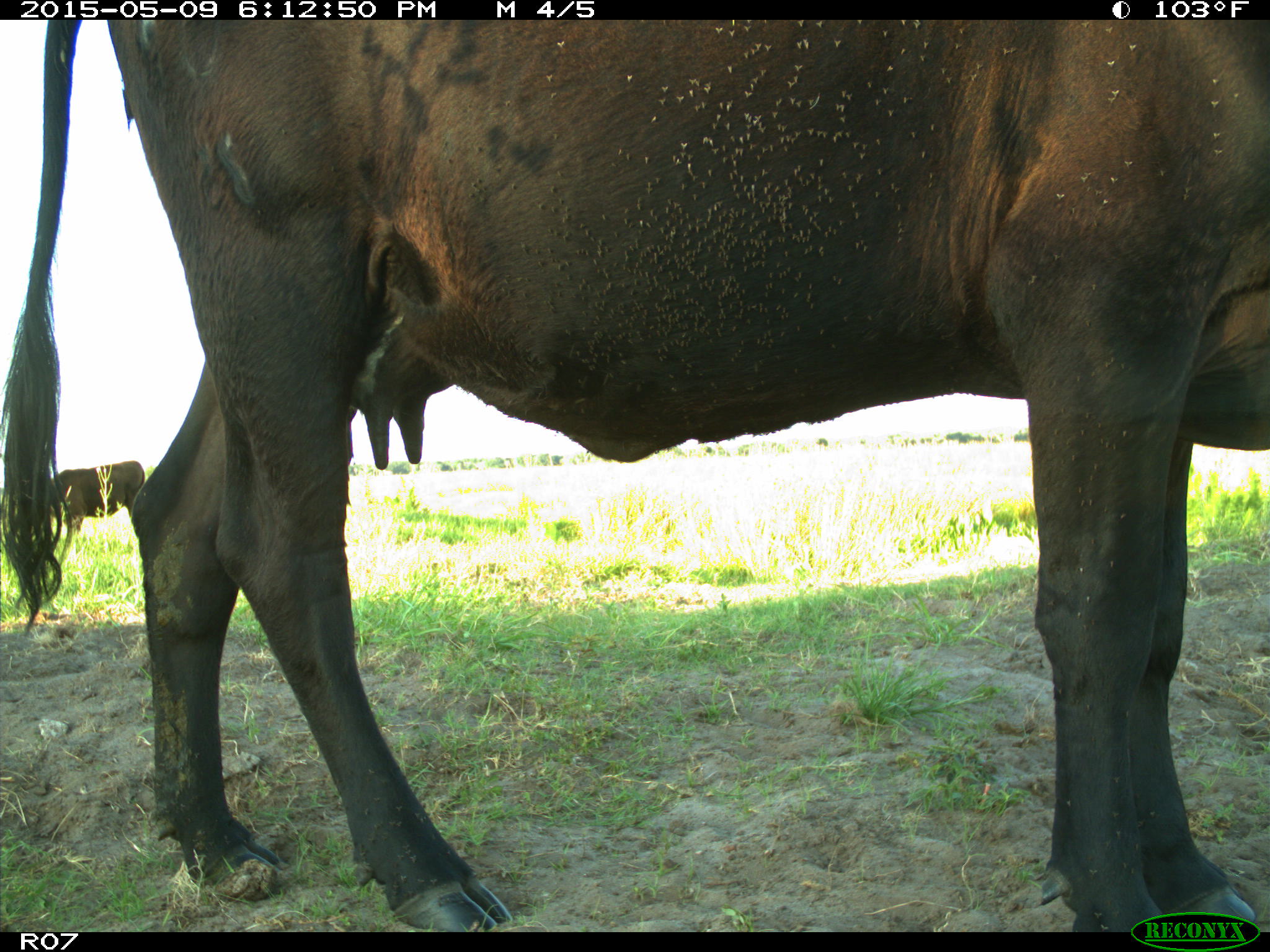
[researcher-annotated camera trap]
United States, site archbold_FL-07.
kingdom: Animalia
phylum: Chordata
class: Mammalia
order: Artiodactyla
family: Bovidae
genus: Bos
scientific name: Bos taurus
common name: domestic cow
Bos taurus (domestic cow).